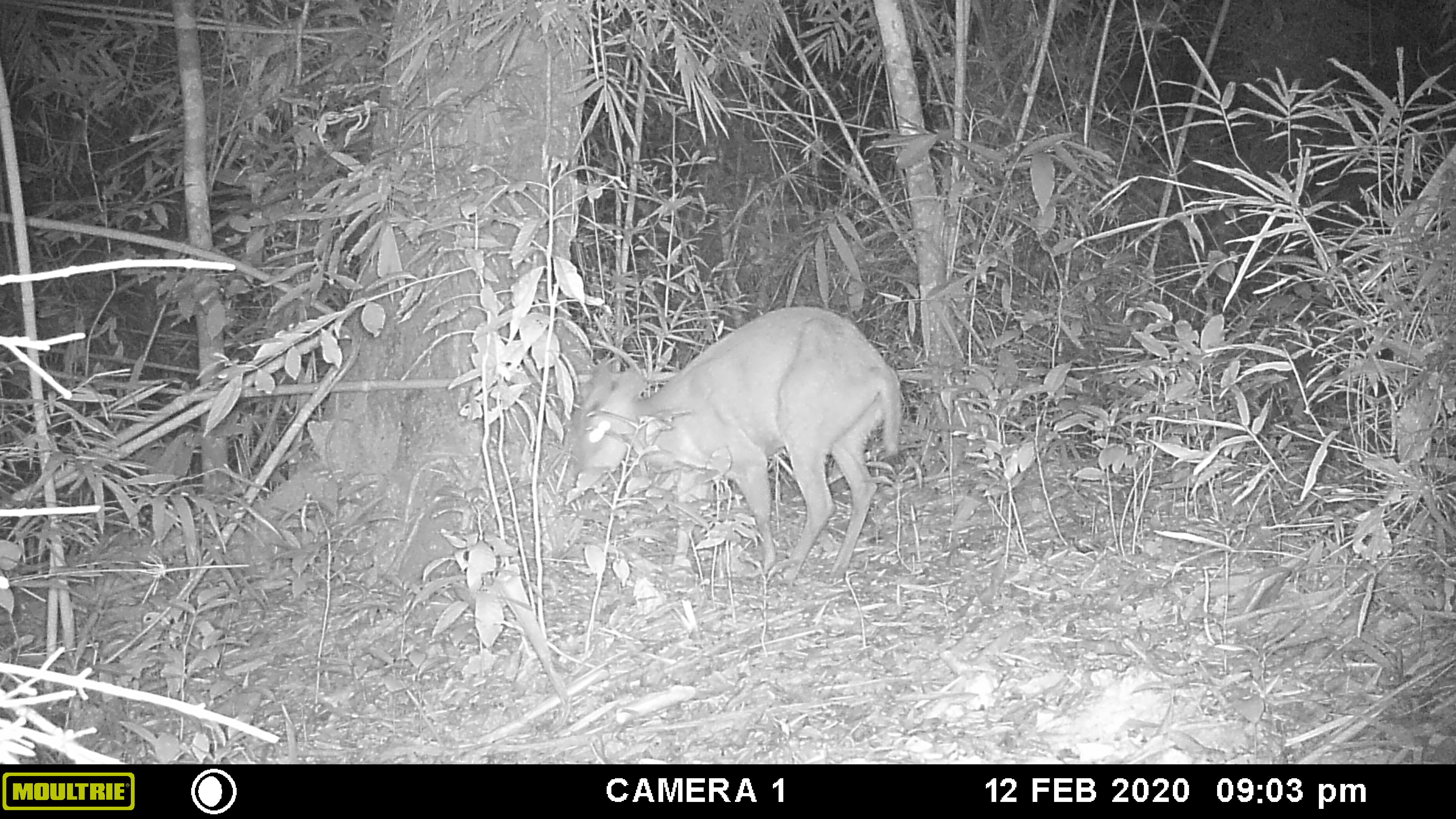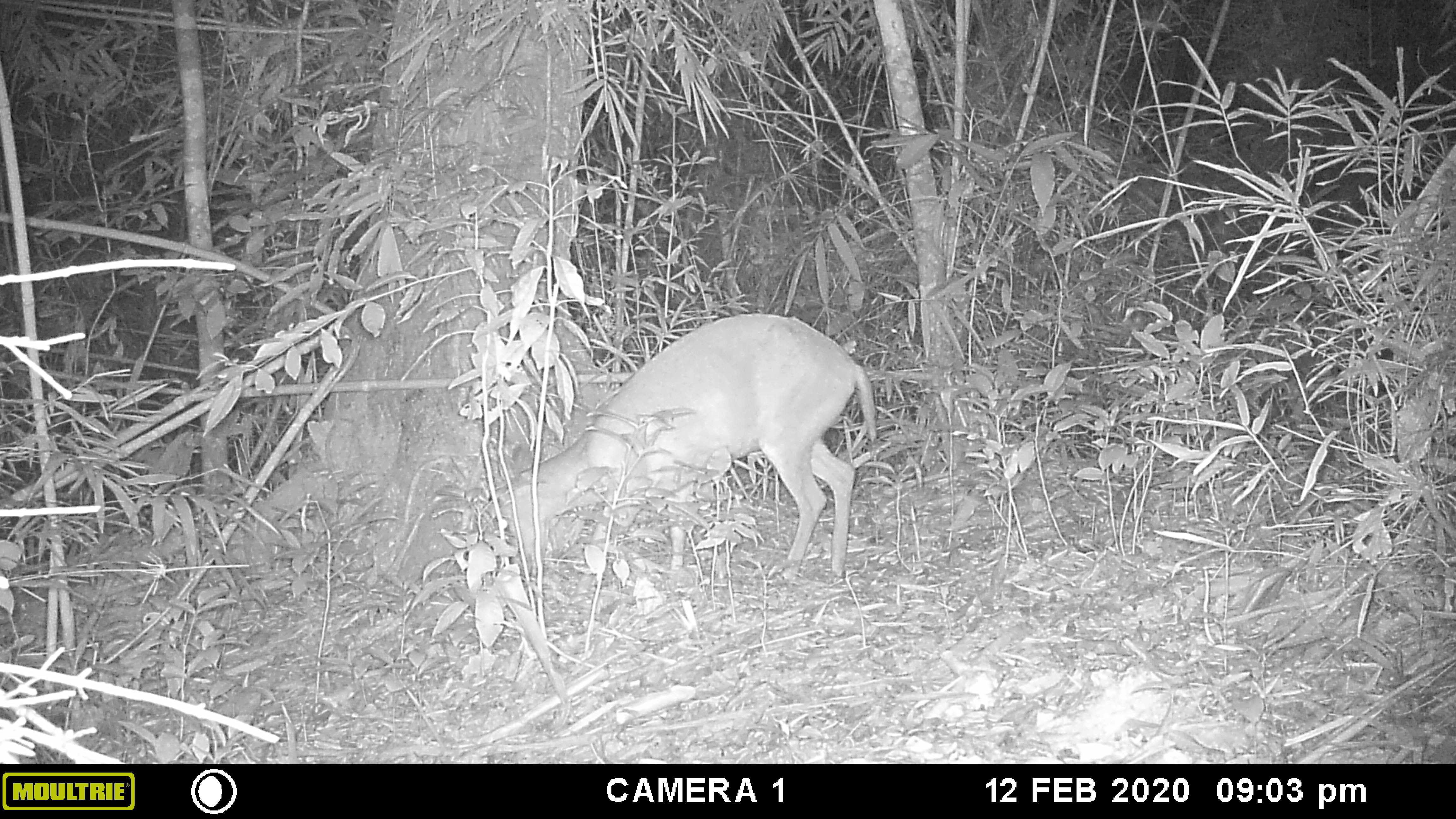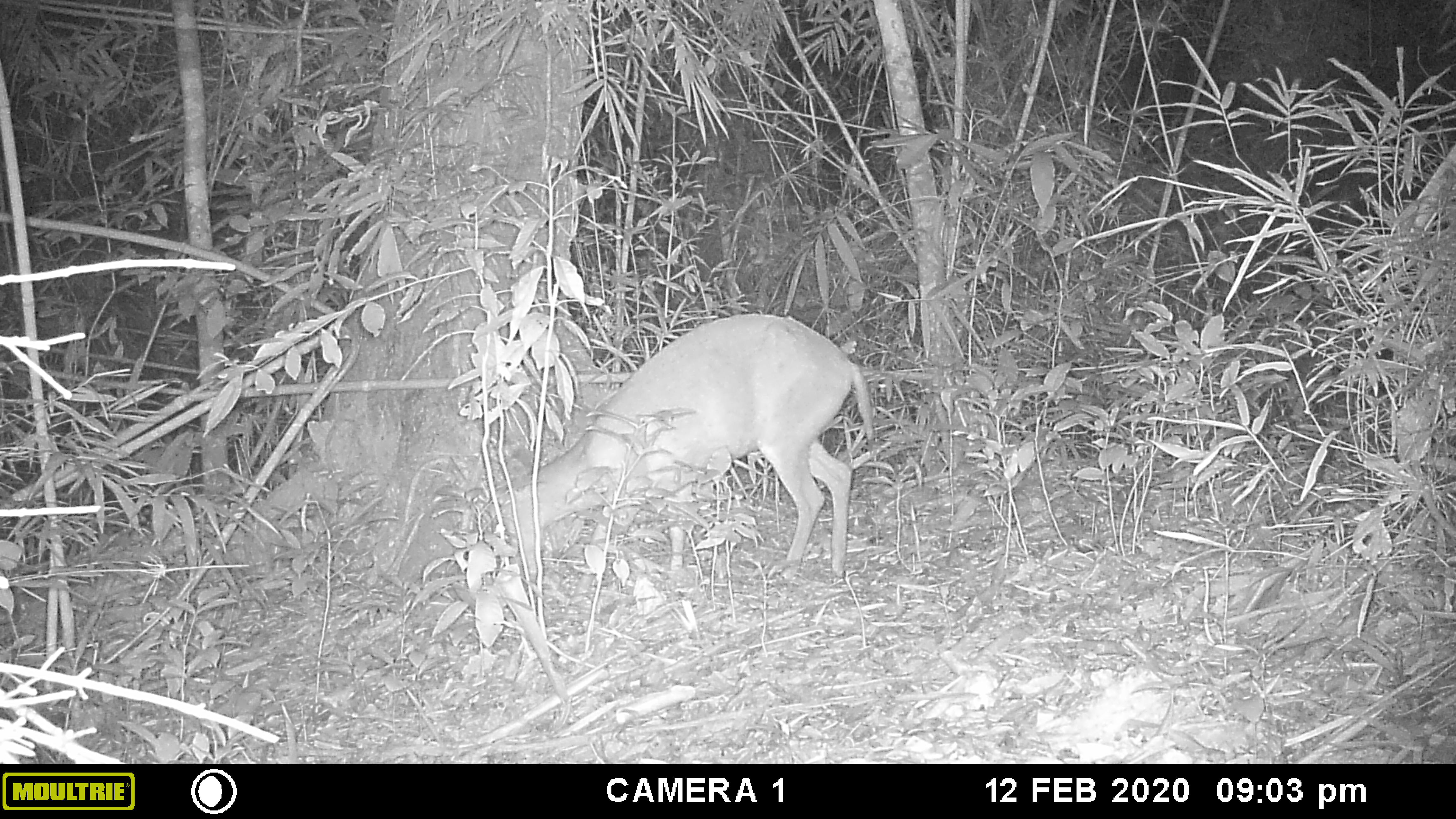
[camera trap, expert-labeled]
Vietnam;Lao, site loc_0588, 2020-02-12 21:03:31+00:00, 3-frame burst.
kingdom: Animalia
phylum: Chordata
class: Mammalia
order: Artiodactyla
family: Cervidae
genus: Muntiacus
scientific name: Muntiacus muntjak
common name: red muntjac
Red muntjac (Muntiacus muntjak). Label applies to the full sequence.